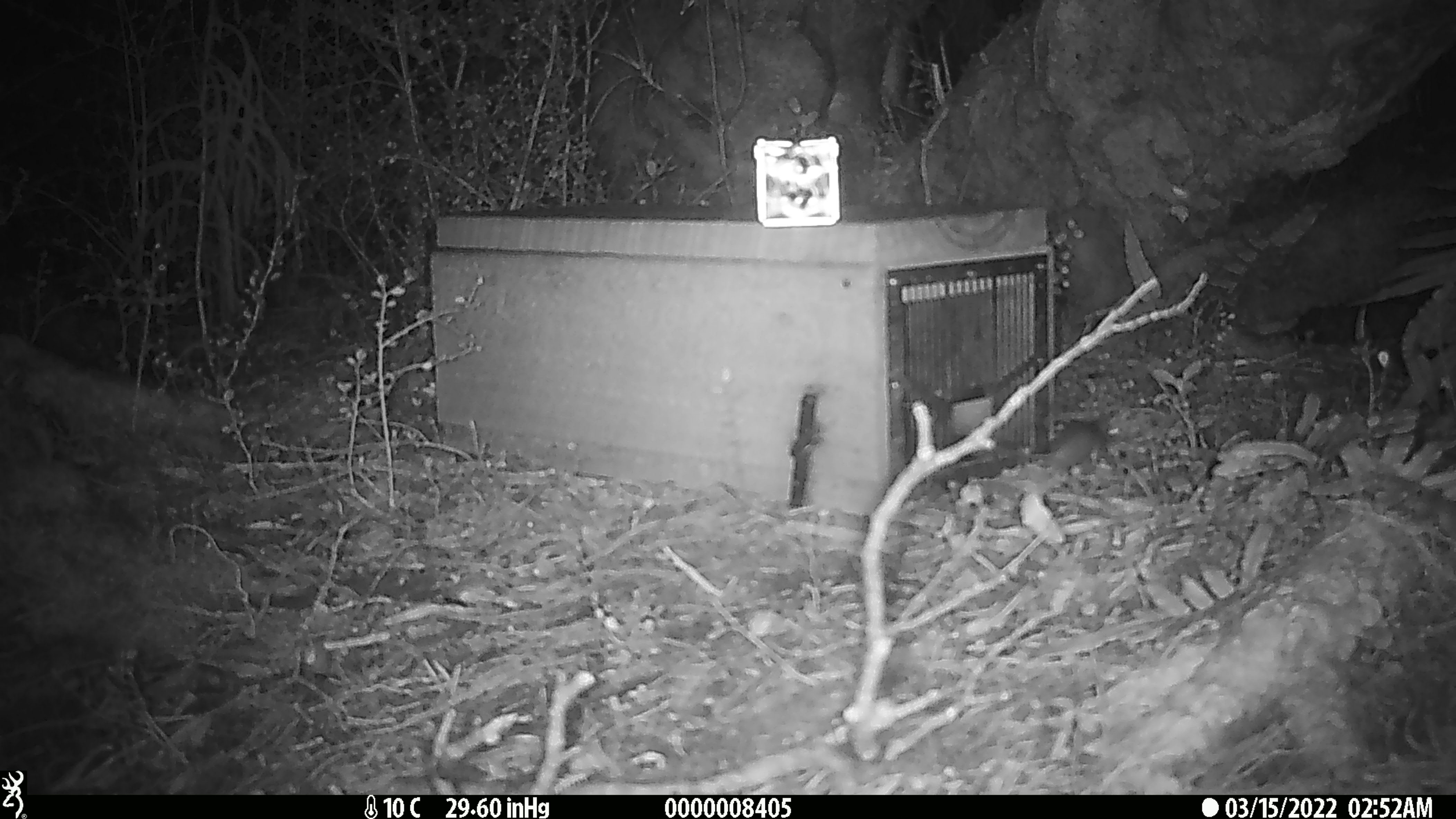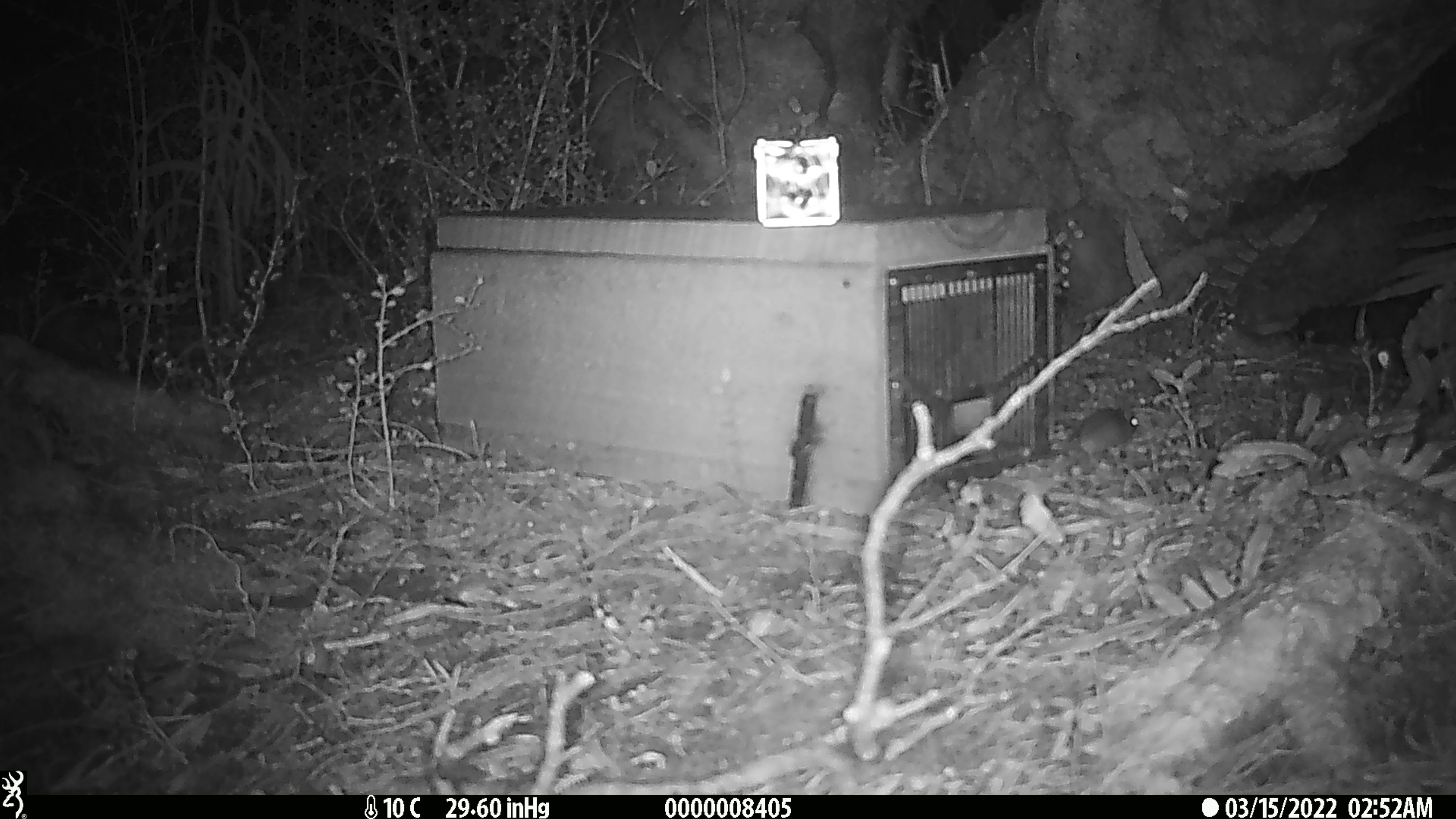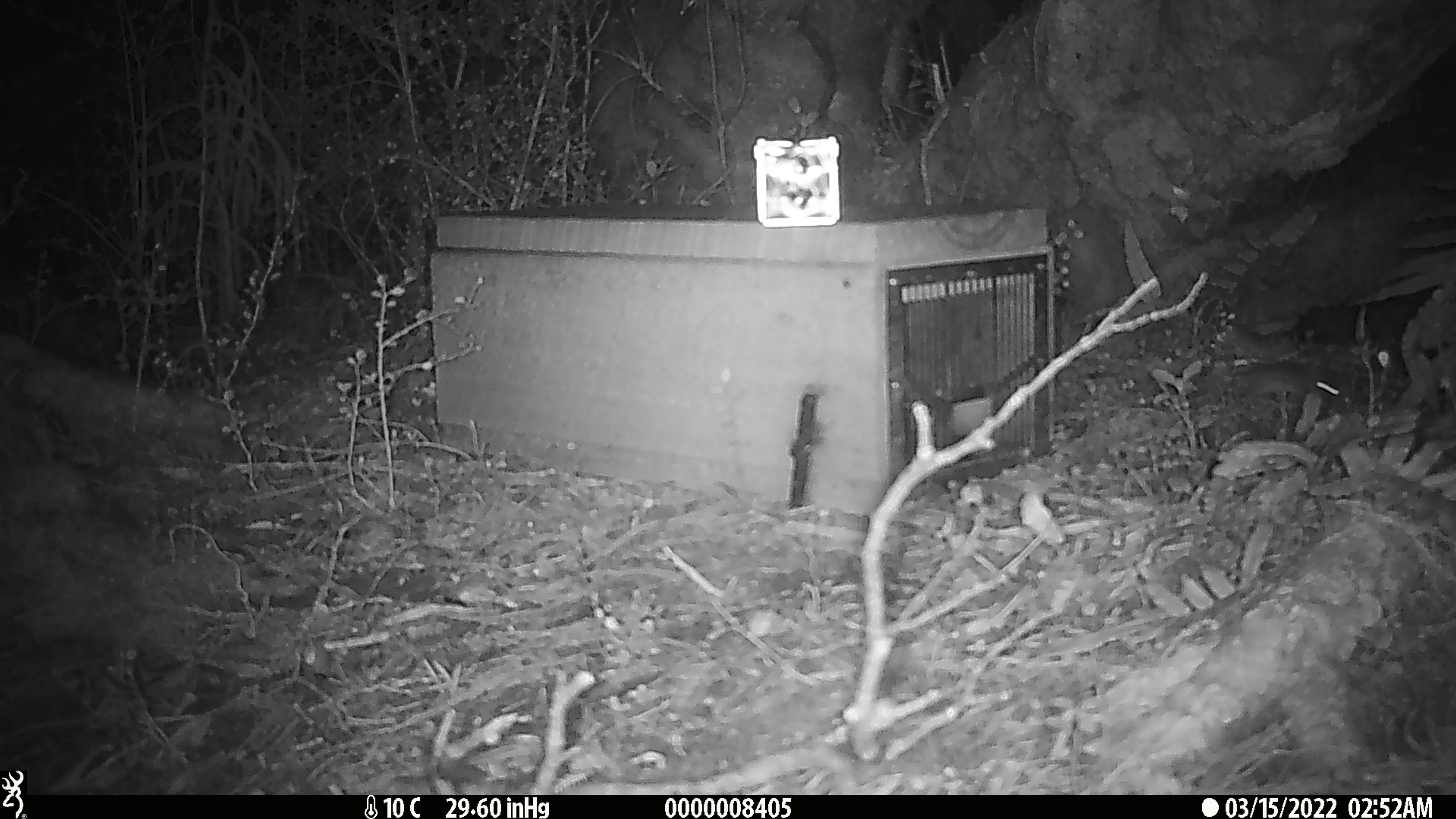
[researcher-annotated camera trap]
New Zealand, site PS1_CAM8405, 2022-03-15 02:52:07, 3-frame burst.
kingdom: Animalia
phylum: Chordata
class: Mammalia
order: Rodentia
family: Muridae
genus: Mus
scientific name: Mus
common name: mouse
Mouse (Mus).